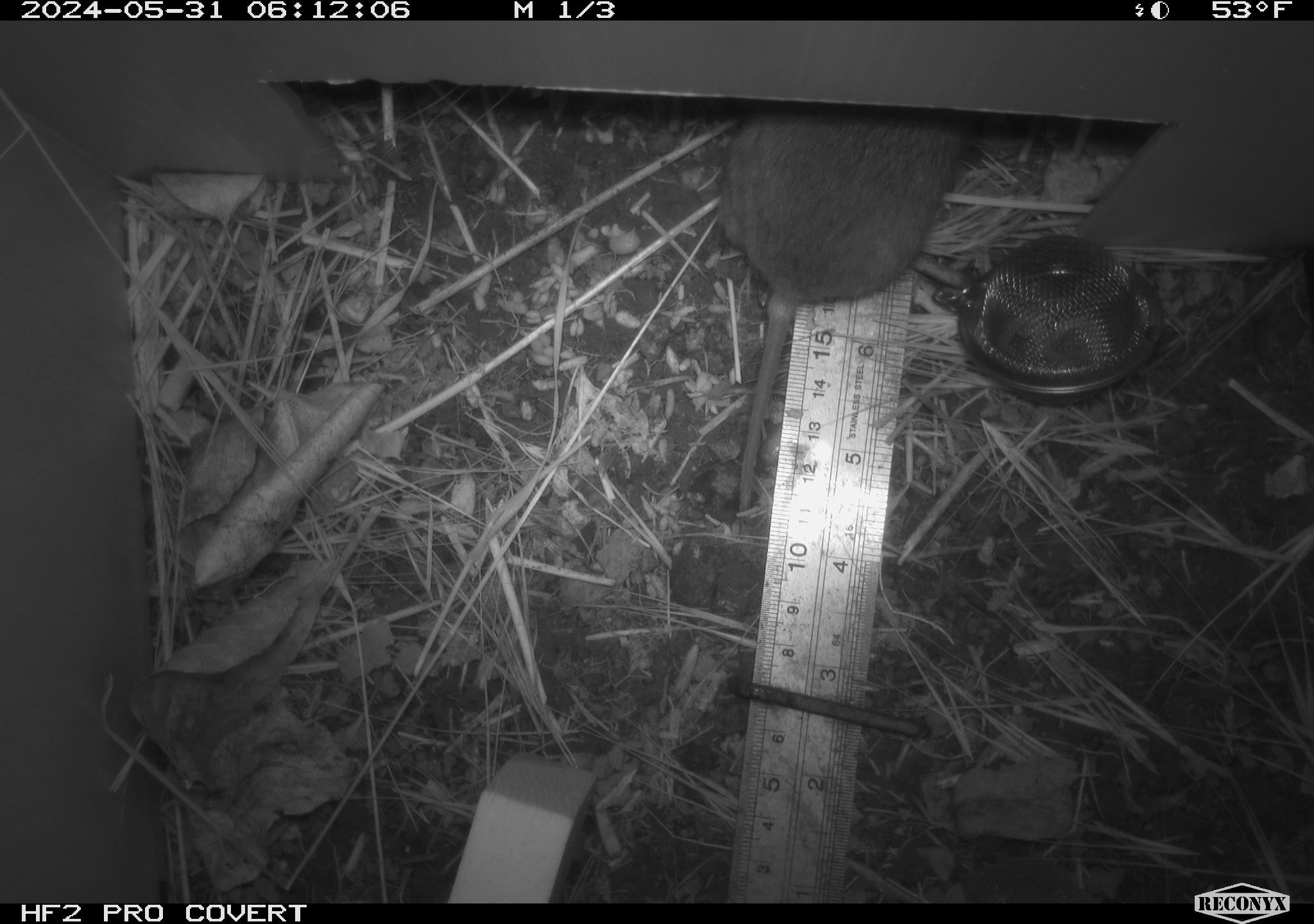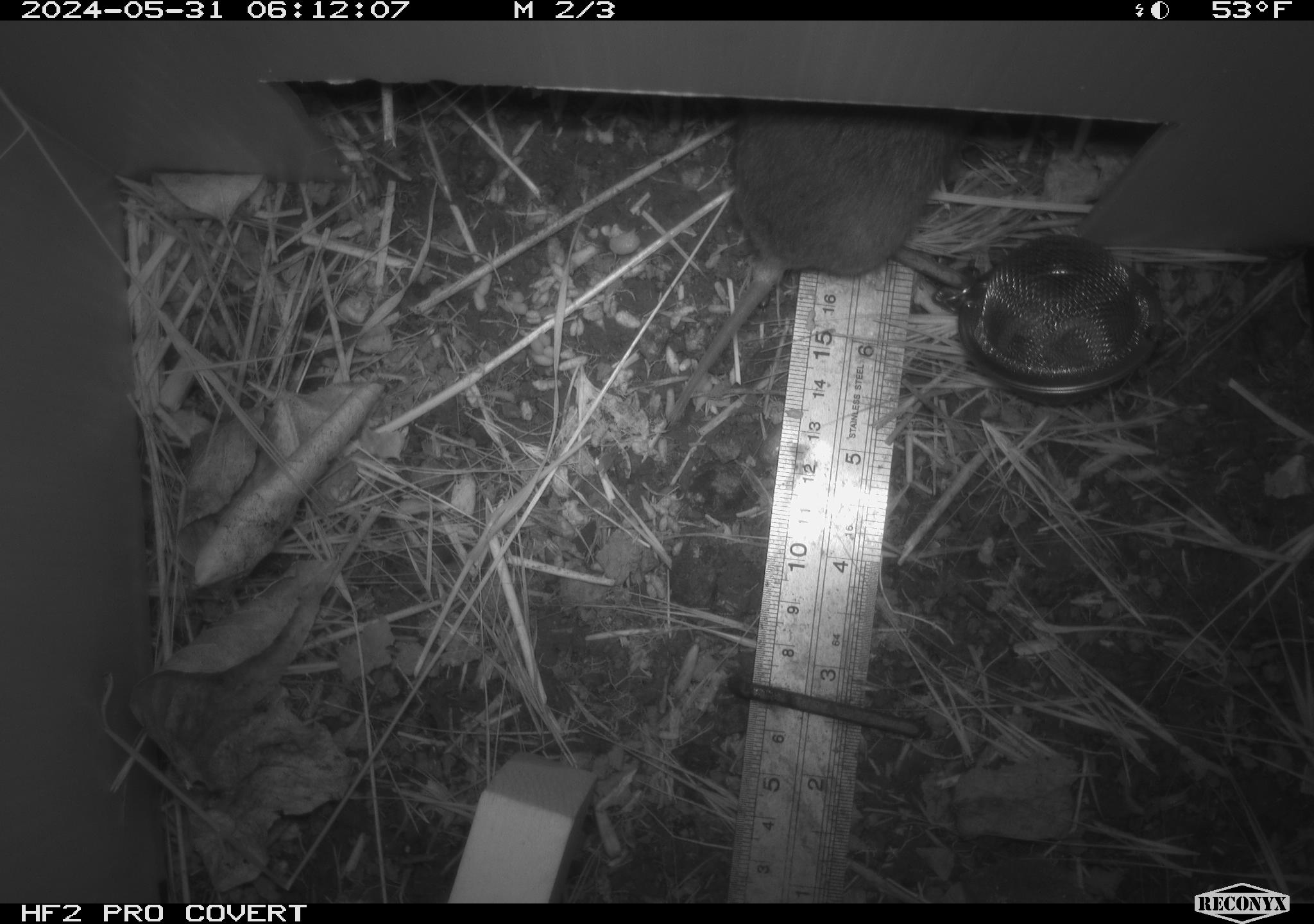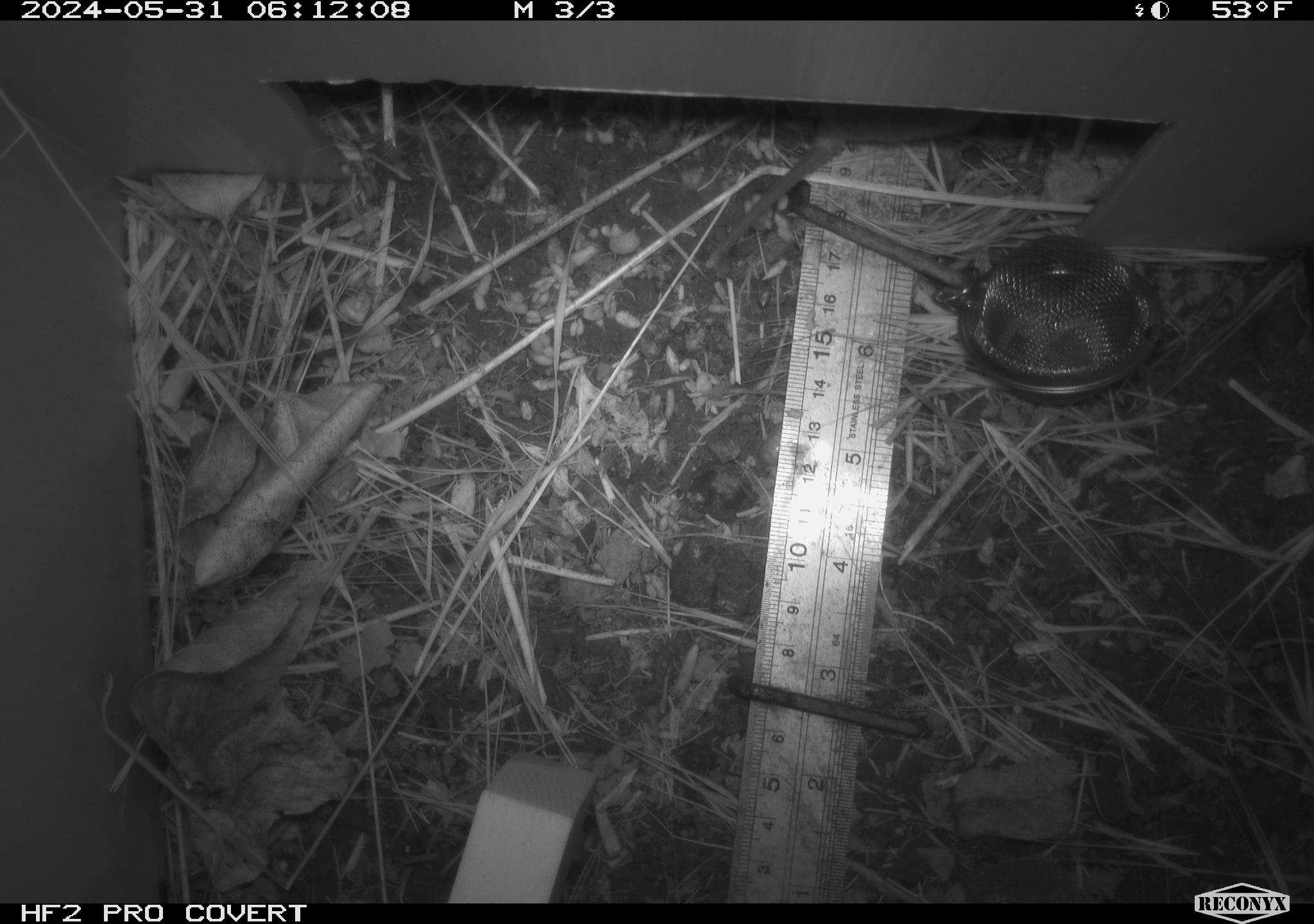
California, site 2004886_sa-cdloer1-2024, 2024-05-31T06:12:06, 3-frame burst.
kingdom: Animalia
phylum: Chordata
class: Mammalia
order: Rodentia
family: Cricetidae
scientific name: Arvicolinae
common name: voles, lemmings, and muskrats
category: arvicolinae subfamily